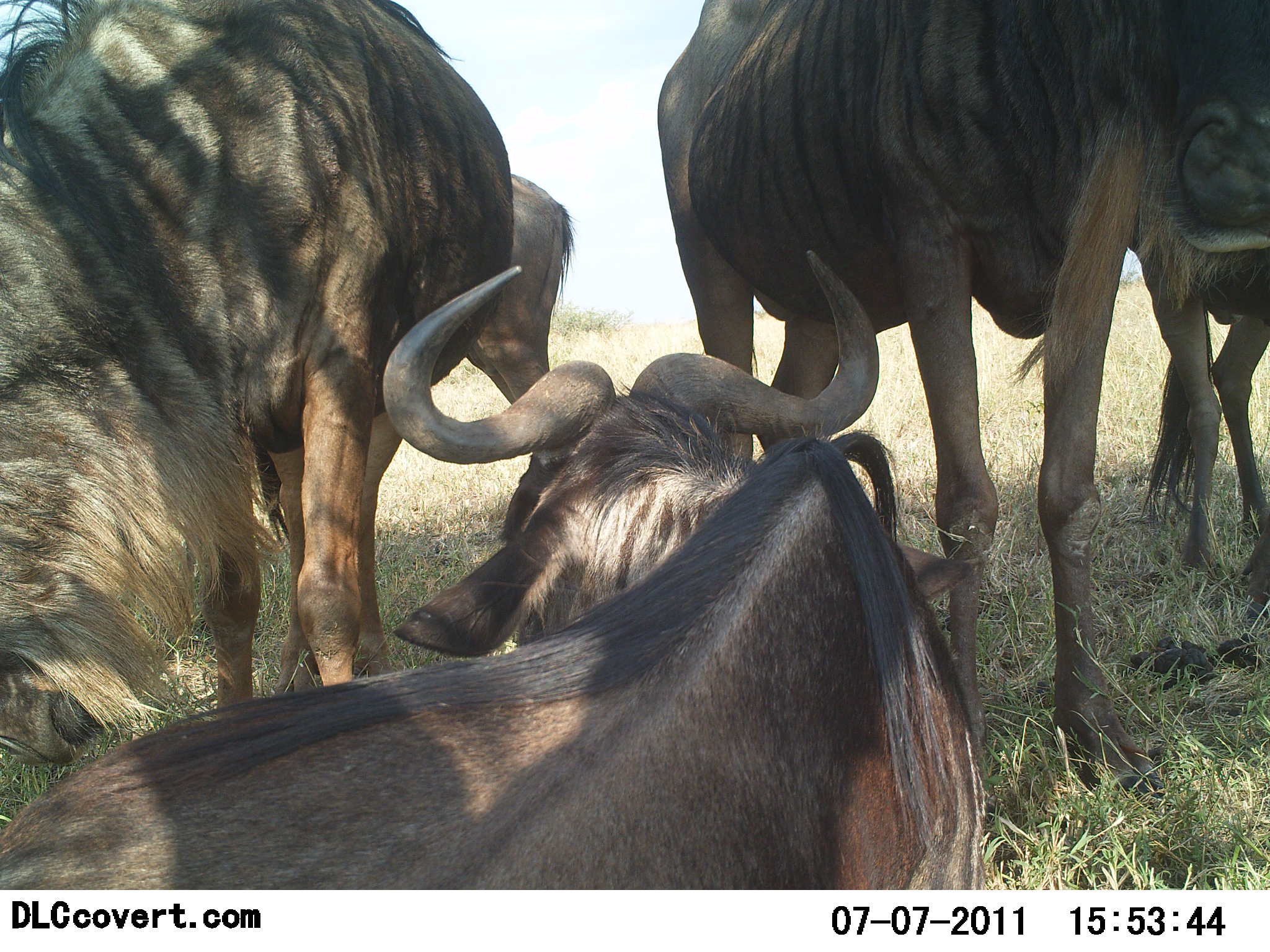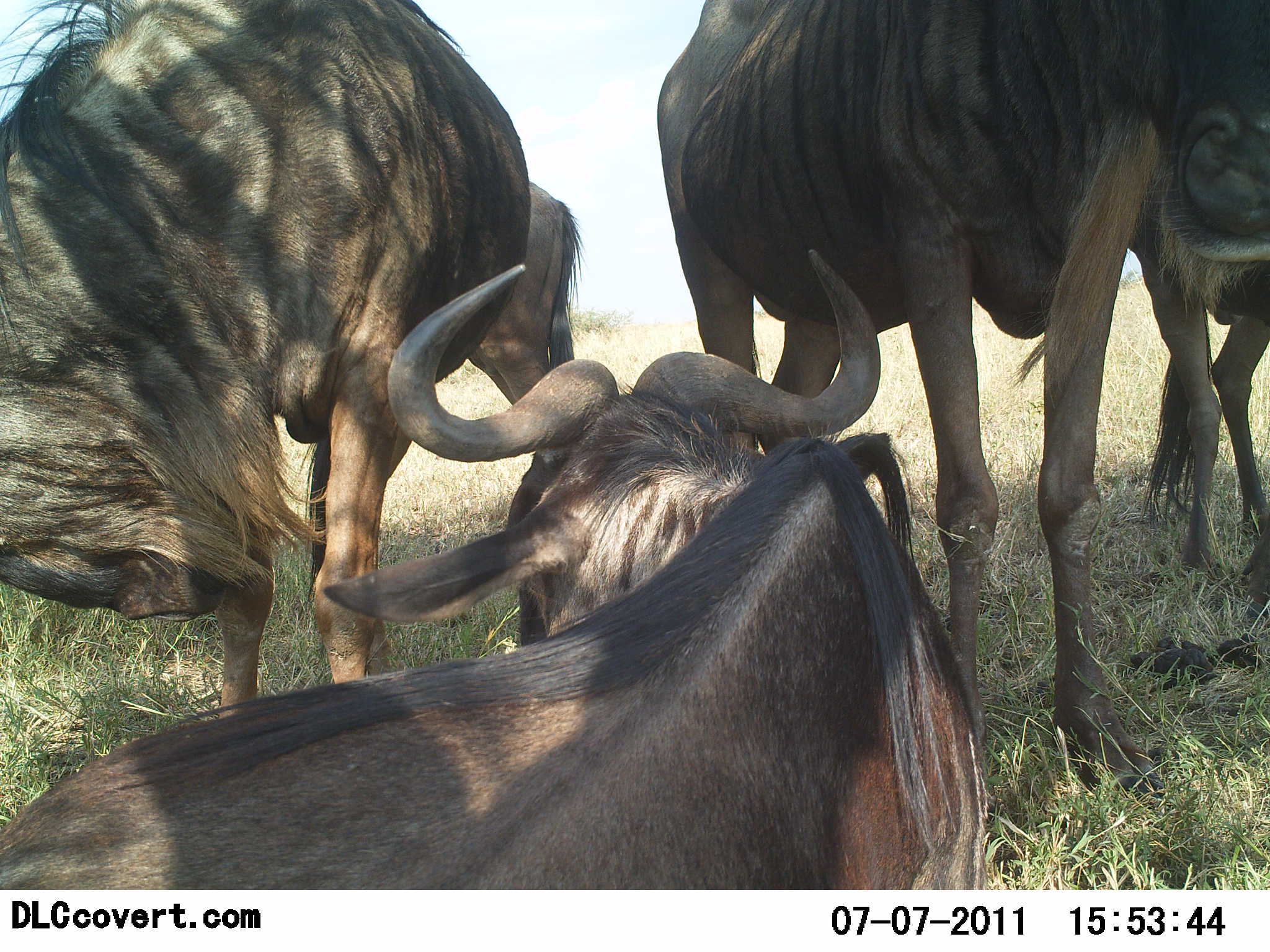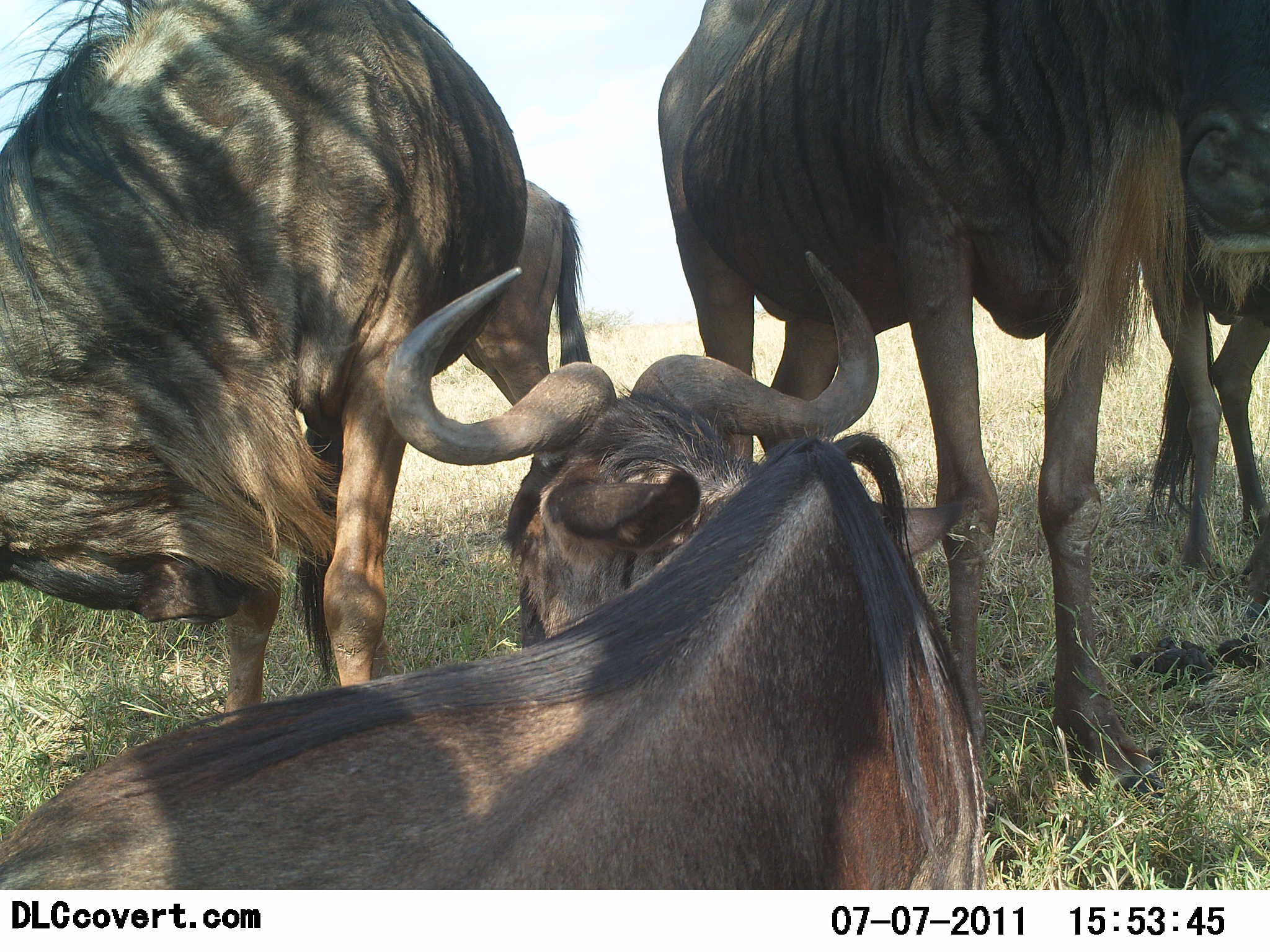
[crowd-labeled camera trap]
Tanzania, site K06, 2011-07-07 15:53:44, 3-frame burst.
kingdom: Animalia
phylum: Chordata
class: Mammalia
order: Artiodactyla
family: Bovidae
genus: Connochaetes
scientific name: Connochaetes taurinus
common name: blue wildebeest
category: wildebeest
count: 4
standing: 70%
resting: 90%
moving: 0%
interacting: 30%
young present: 0%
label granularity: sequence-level